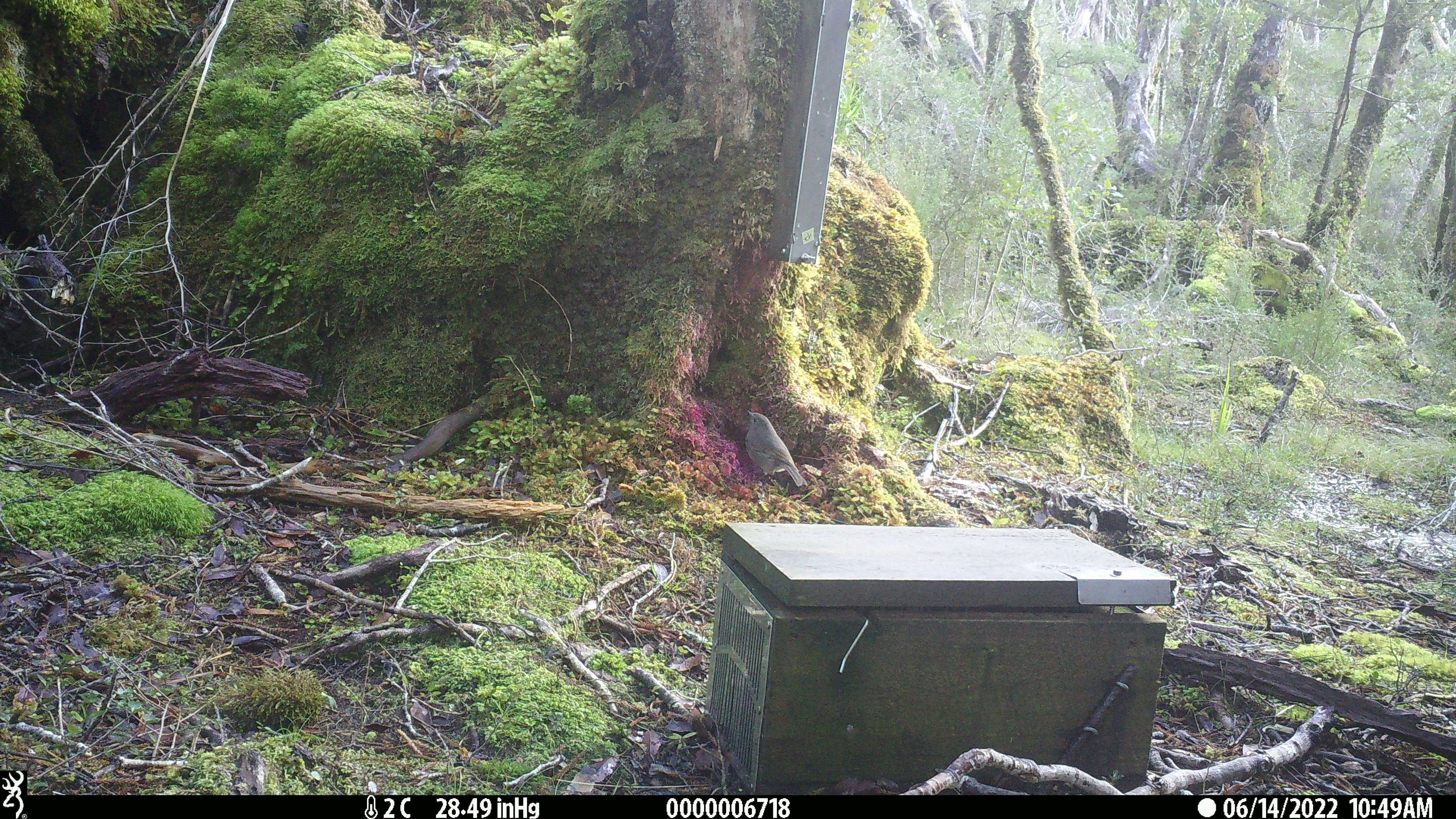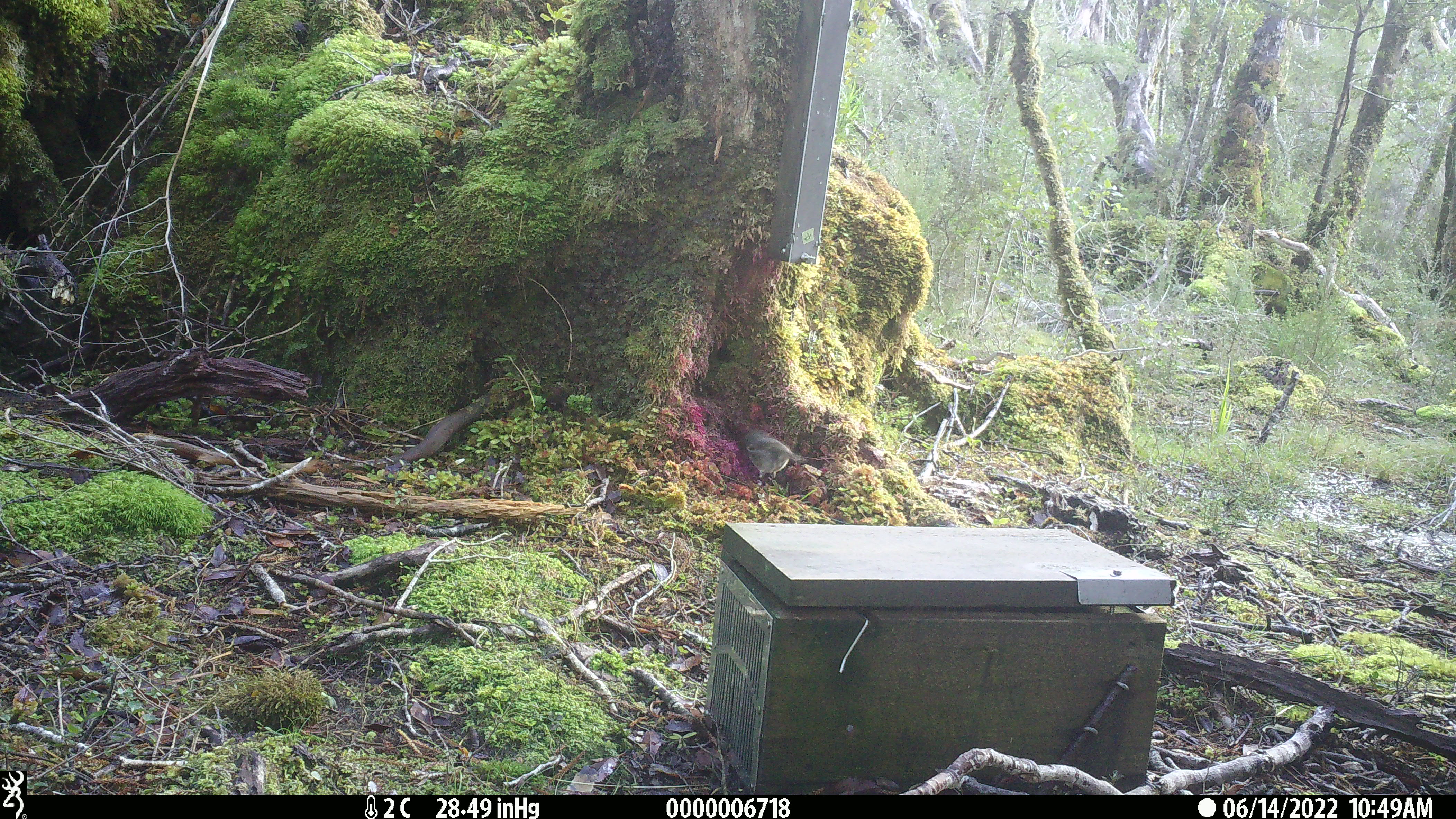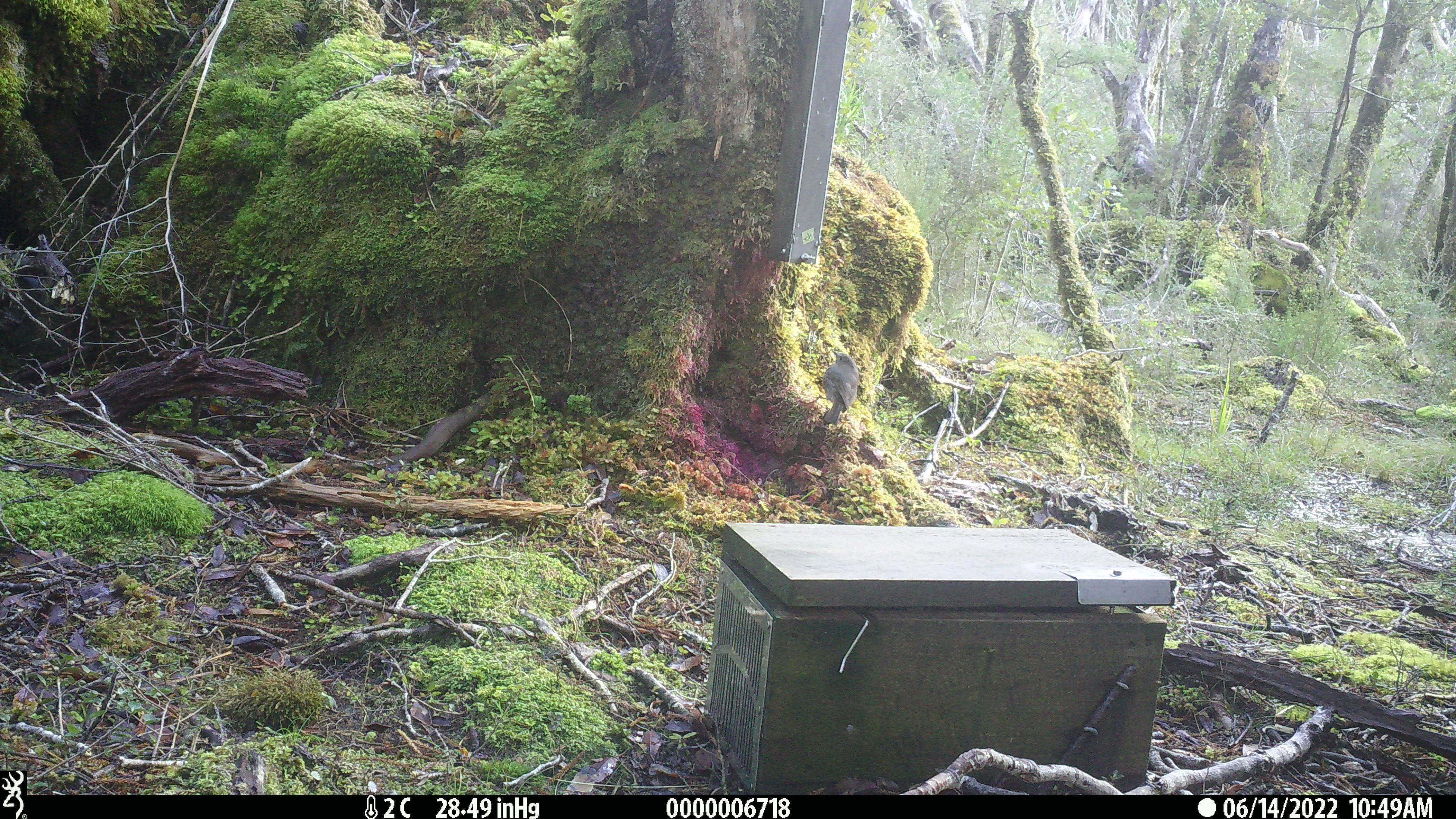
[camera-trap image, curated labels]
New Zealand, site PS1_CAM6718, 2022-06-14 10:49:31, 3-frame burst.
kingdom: Animalia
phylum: Chordata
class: Aves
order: Passeriformes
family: Petroicidae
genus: Petroica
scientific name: Petroica australis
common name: new zealand robin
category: robin